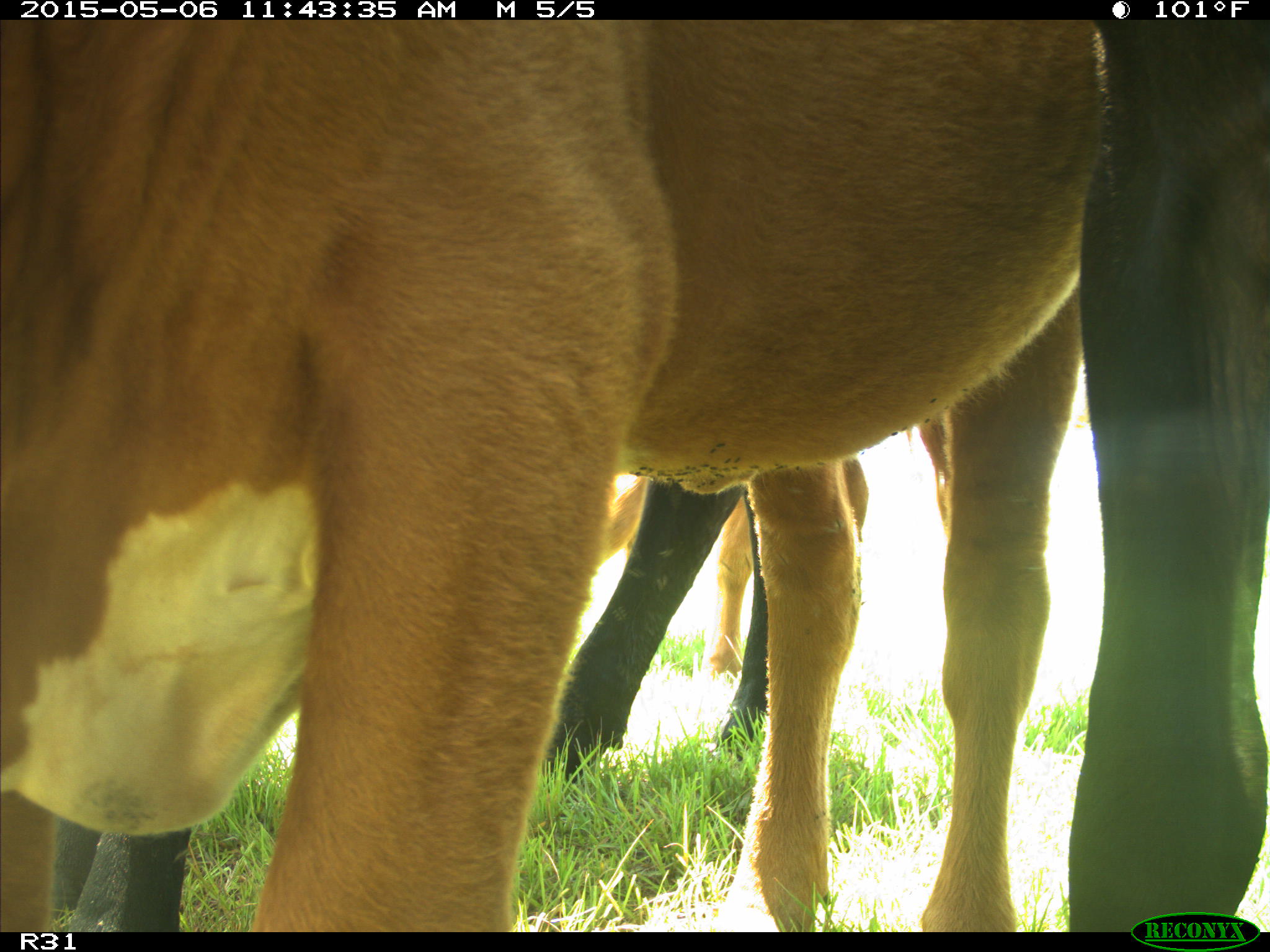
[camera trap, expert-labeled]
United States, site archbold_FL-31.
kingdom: Animalia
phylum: Chordata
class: Mammalia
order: Artiodactyla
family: Bovidae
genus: Bos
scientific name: Bos taurus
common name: domestic cow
Bos taurus (domestic cow).